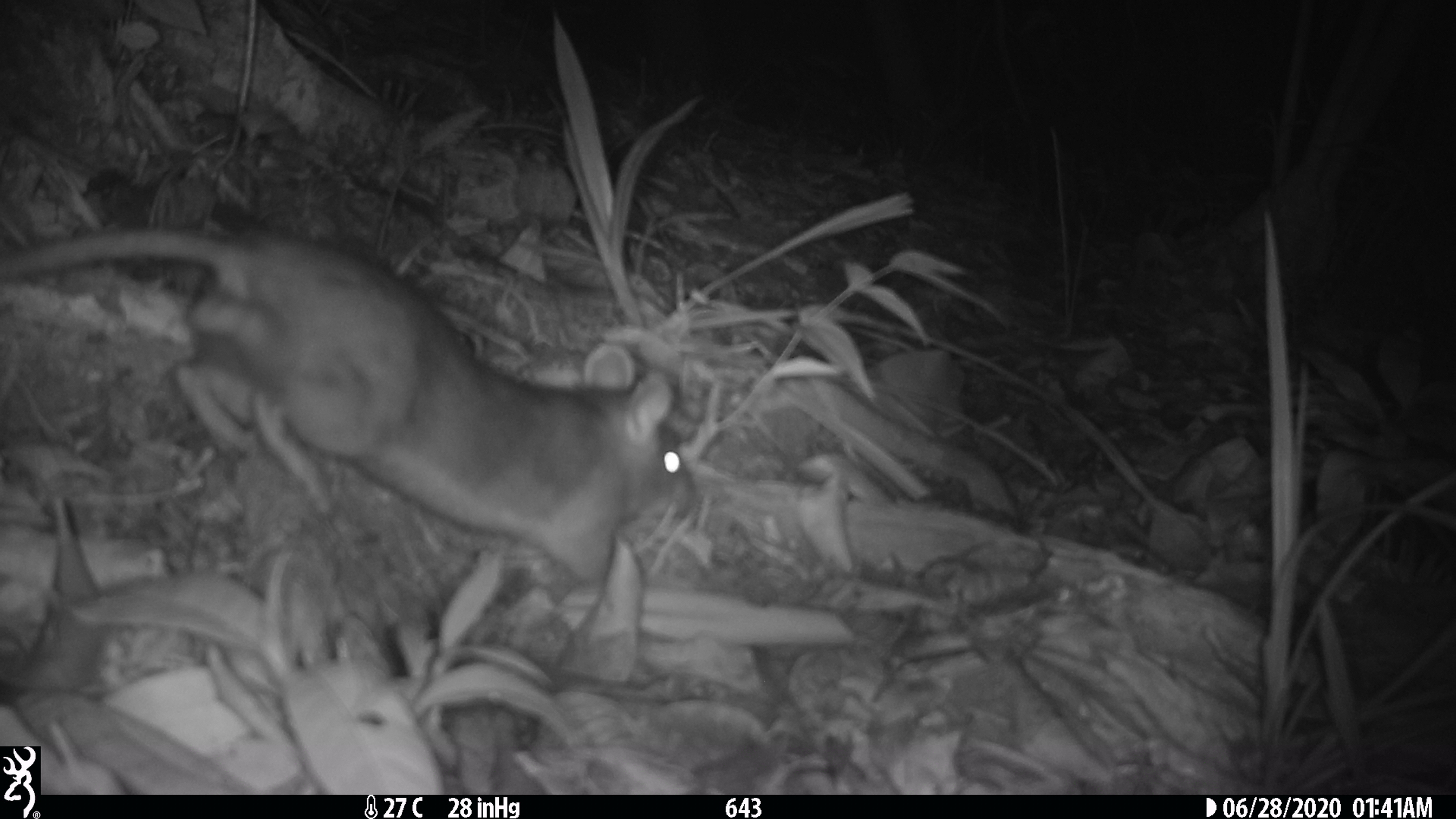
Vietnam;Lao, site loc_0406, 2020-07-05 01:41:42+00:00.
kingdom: Animalia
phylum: Chordata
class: Mammalia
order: Rodentia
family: Muridae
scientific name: Muridae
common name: old-world mice and rats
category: unidentified murid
Unidentified murid (old-world mice and rats) (Muridae). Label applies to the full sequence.